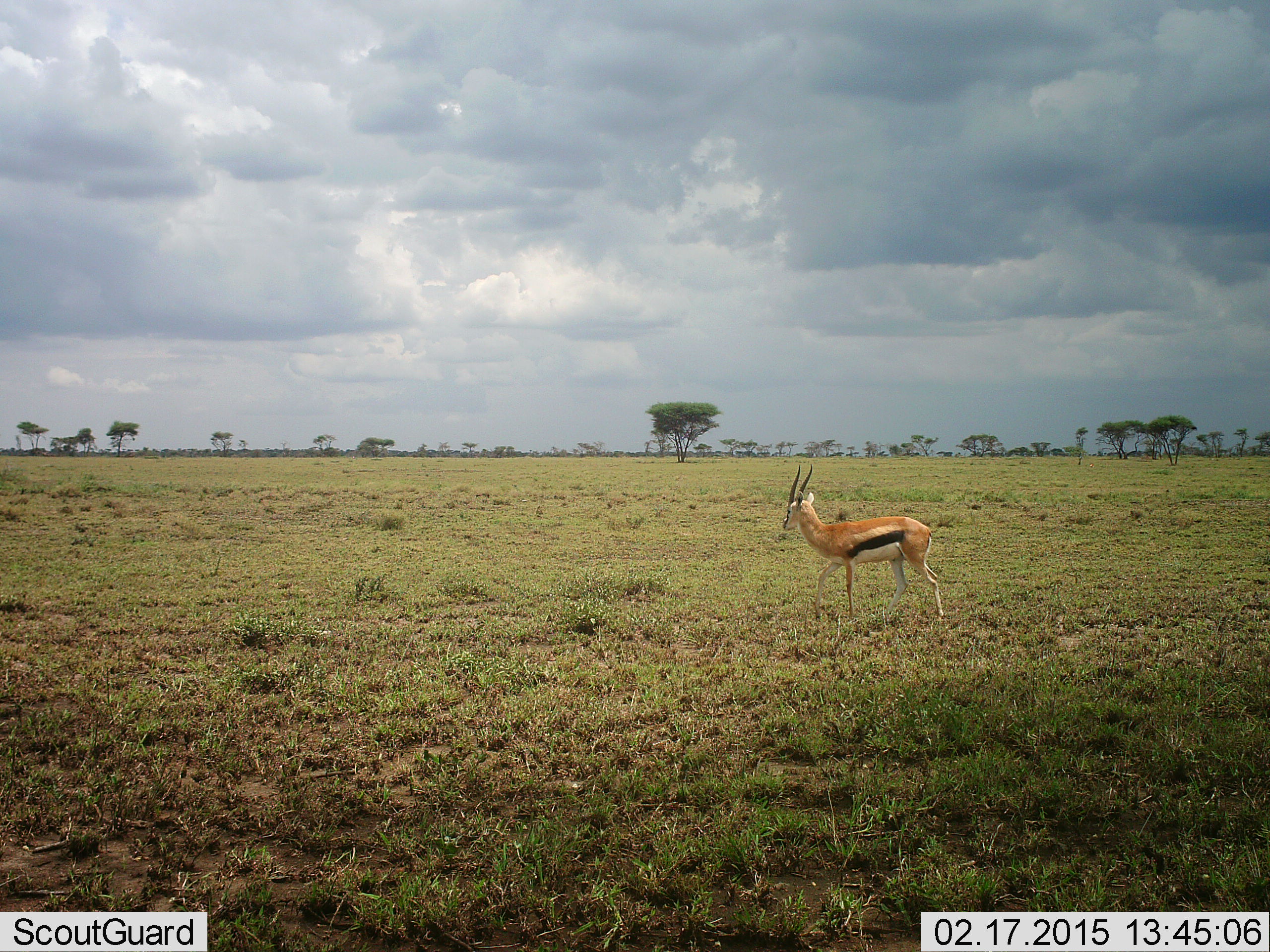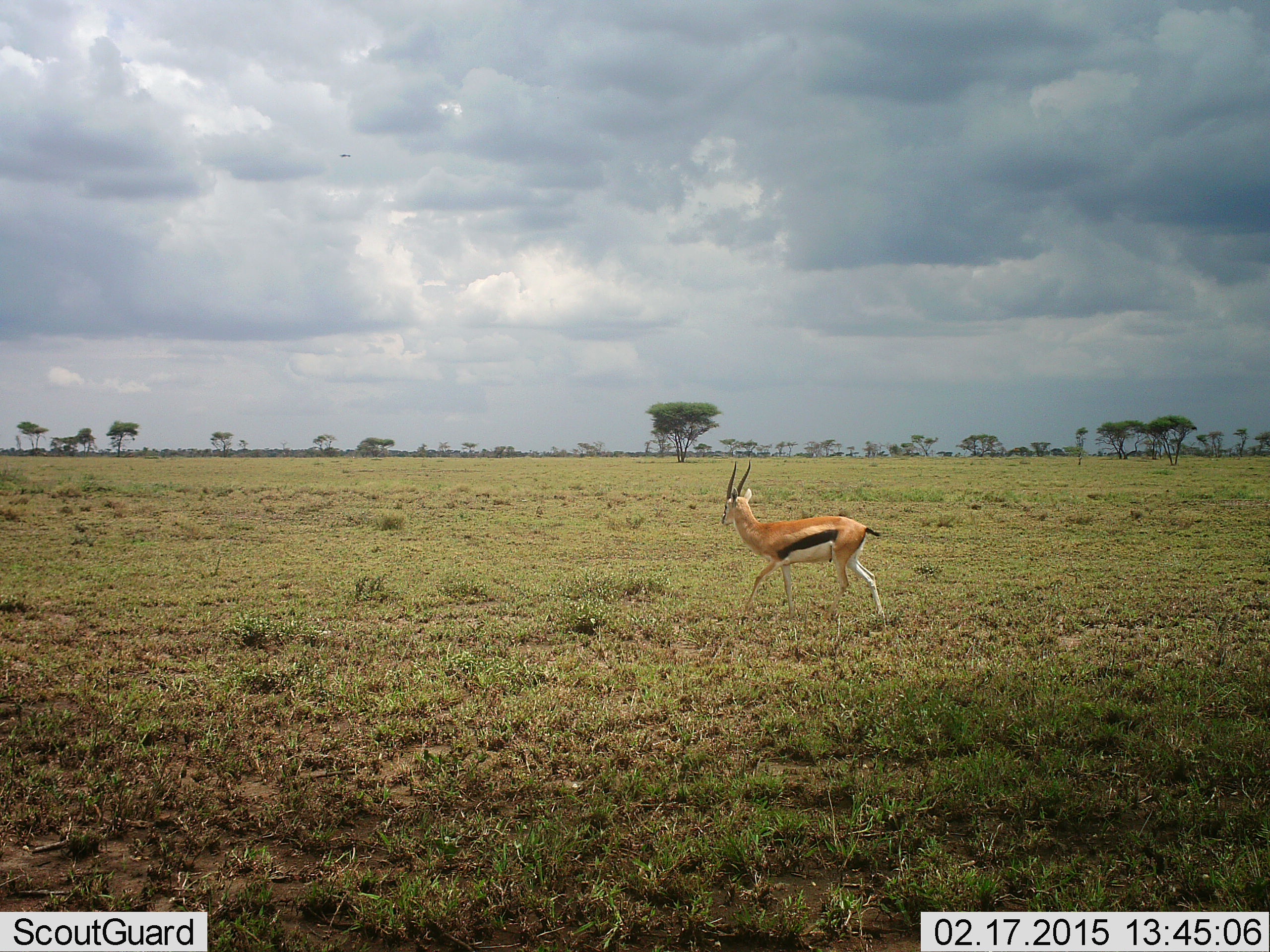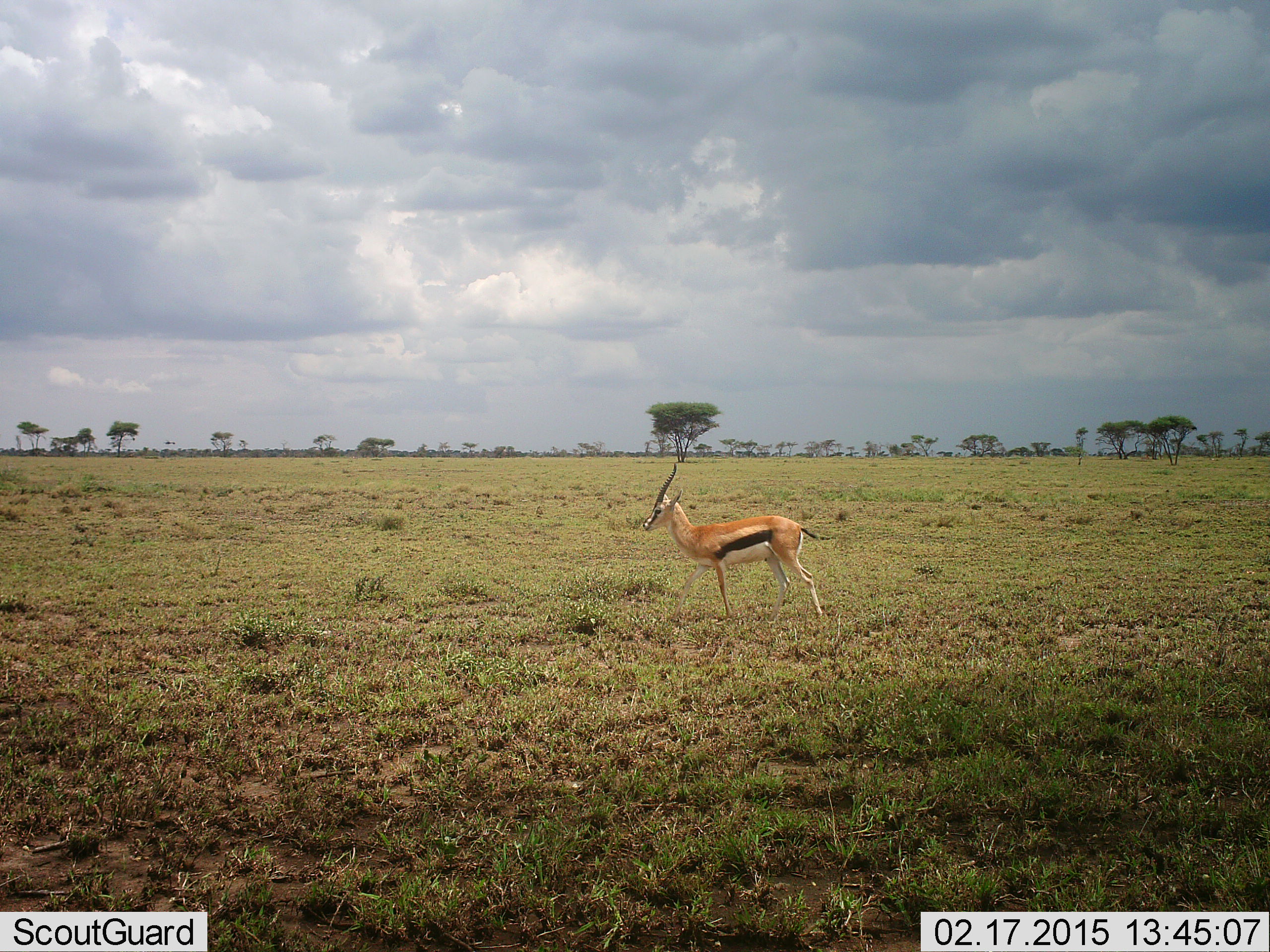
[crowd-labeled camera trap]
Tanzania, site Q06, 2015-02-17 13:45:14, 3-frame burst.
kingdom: Animalia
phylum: Chordata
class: Mammalia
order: Artiodactyla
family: Bovidae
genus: Eudorcas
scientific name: Eudorcas thomsonii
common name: thomson's gazelle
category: gazellethomsons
Gazellethomsons (thomson's gazelle) (Eudorcas thomsonii), count 1. Behavior (volunteer vote fractions): standing 0%, resting 0%, moving 100%, interacting 0%. Young present (vote fraction): 0%. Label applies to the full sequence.